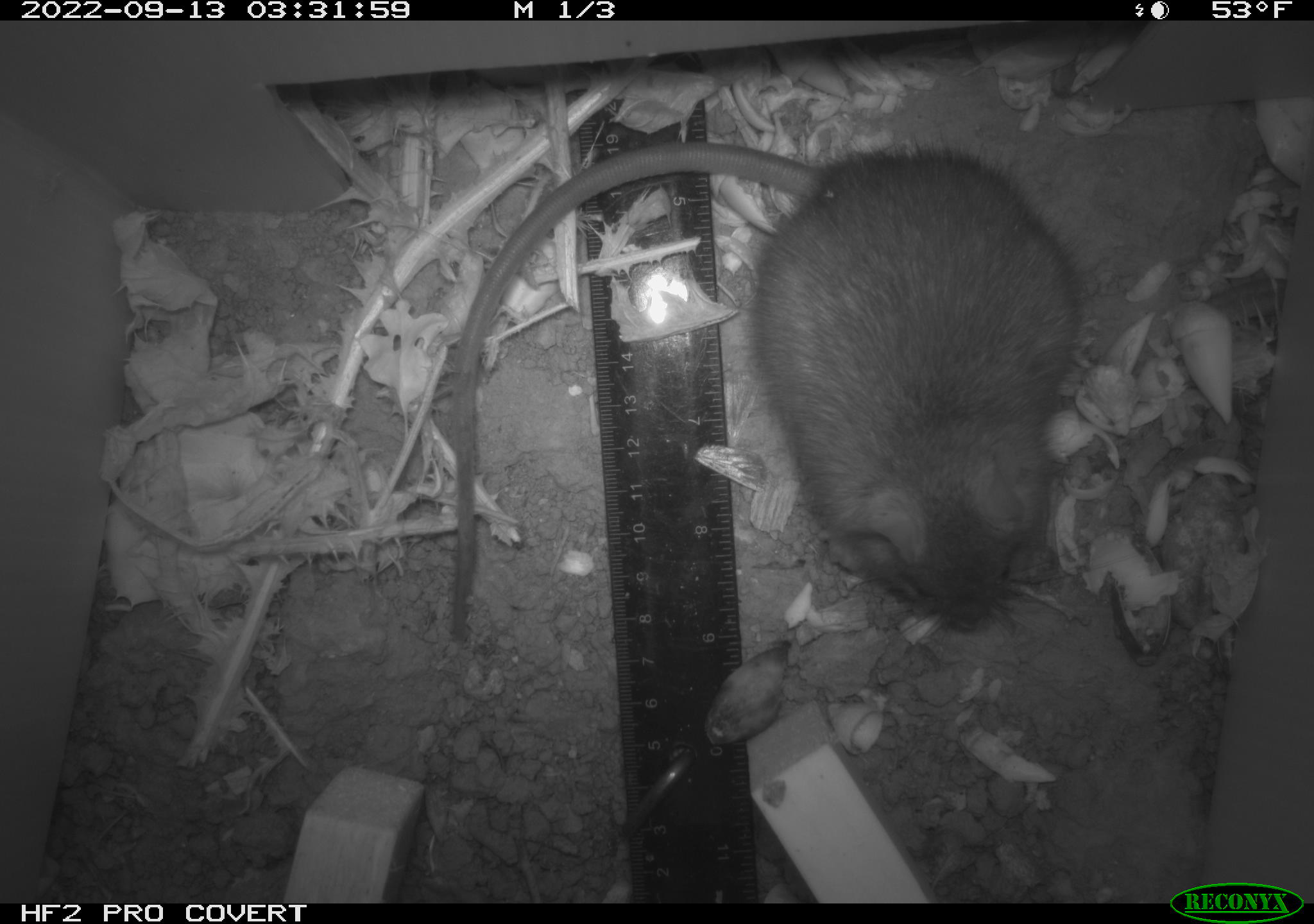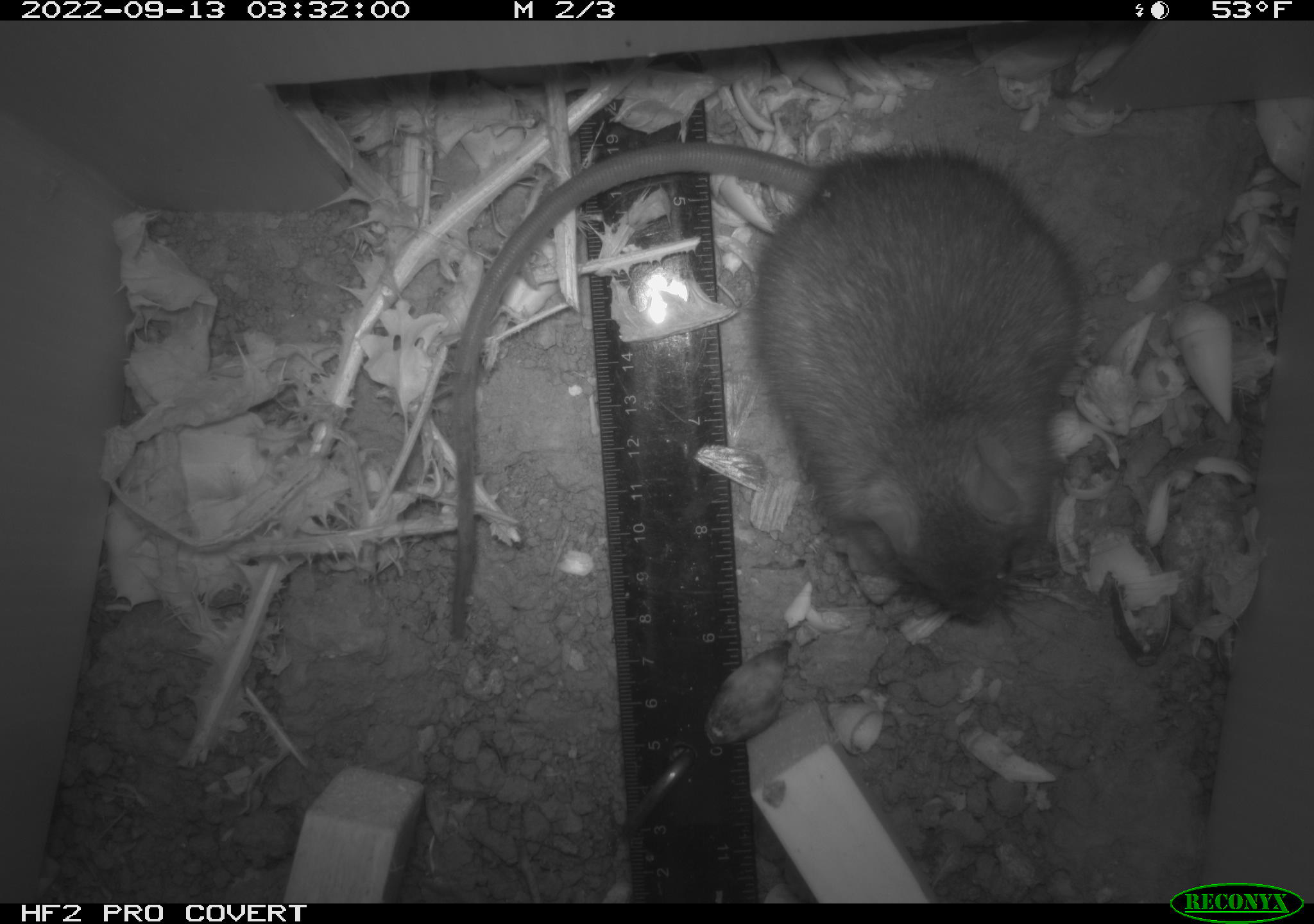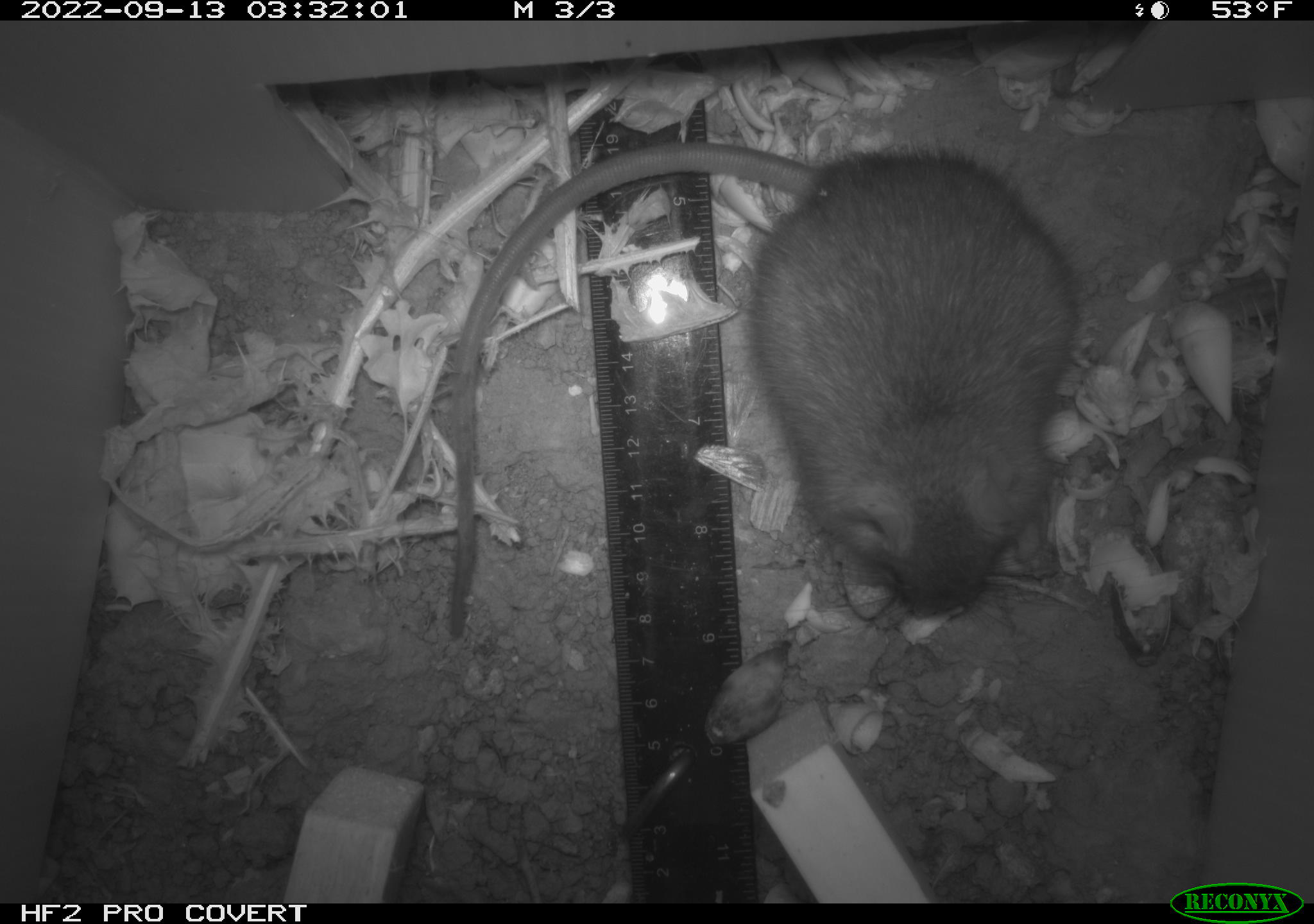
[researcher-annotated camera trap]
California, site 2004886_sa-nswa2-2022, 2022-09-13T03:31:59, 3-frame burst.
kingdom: Animalia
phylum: Chordata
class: Mammalia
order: Rodentia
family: Muridae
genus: Rattus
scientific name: Rattus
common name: rat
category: rattus species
Rattus species (rat) (Rattus).